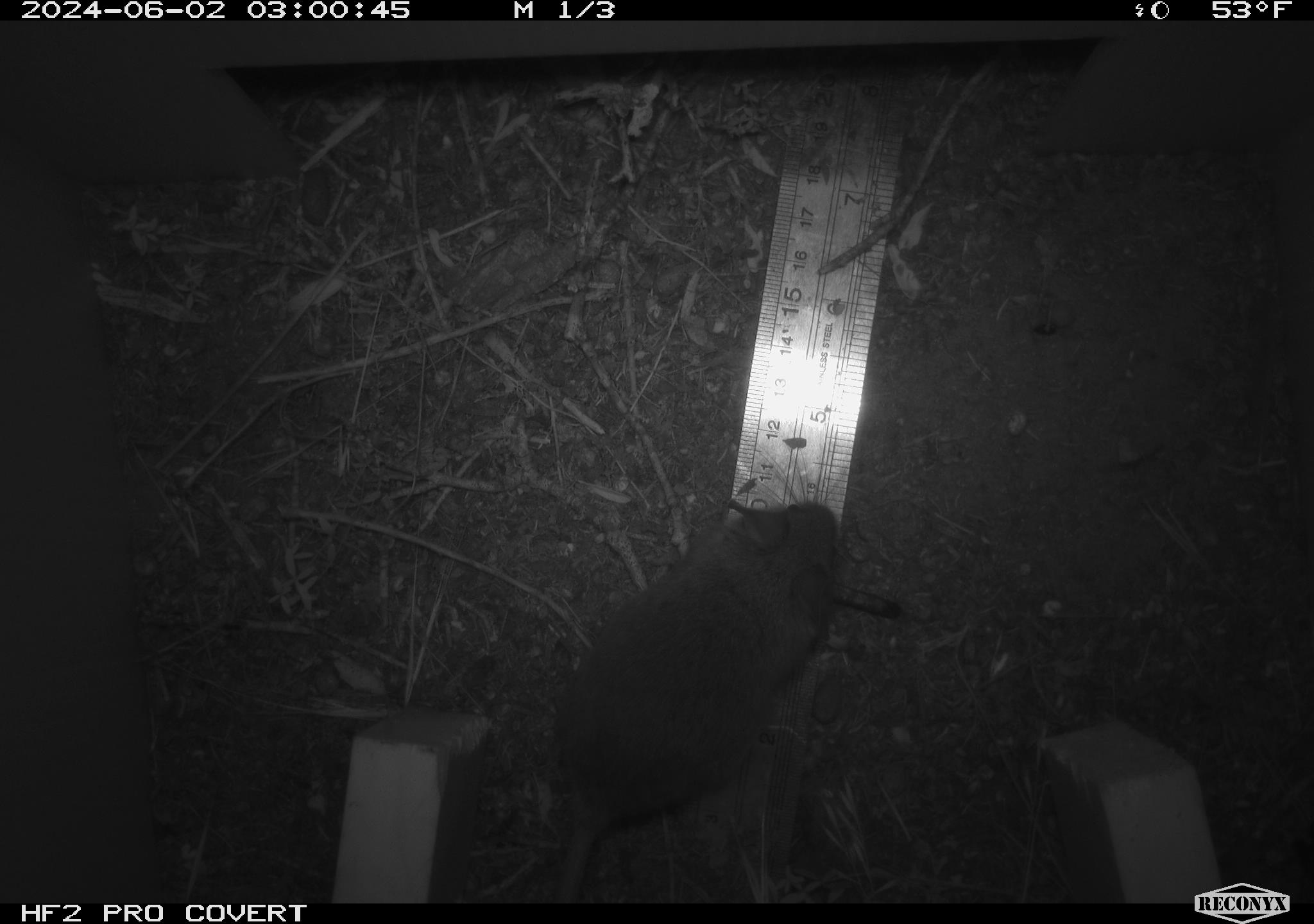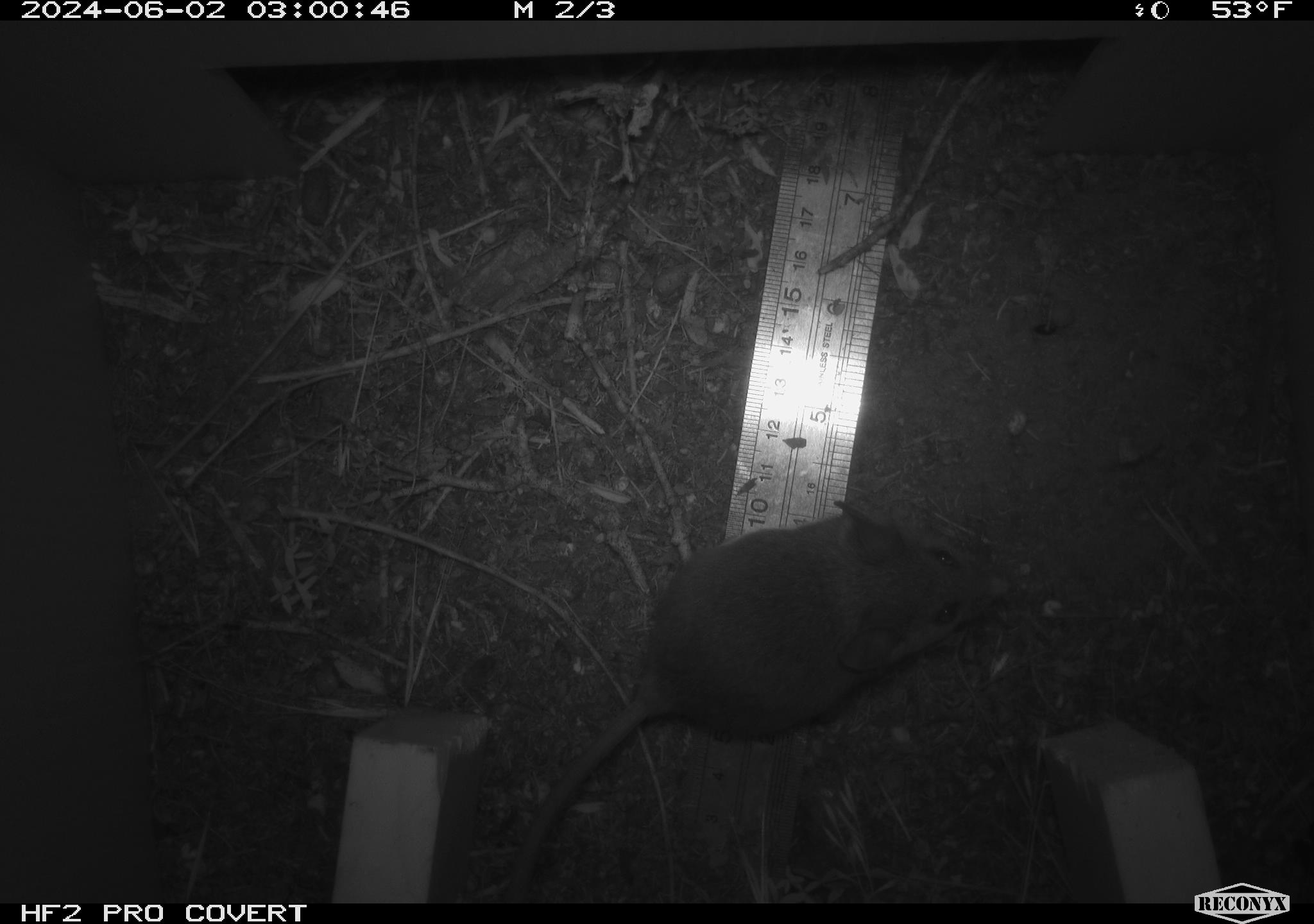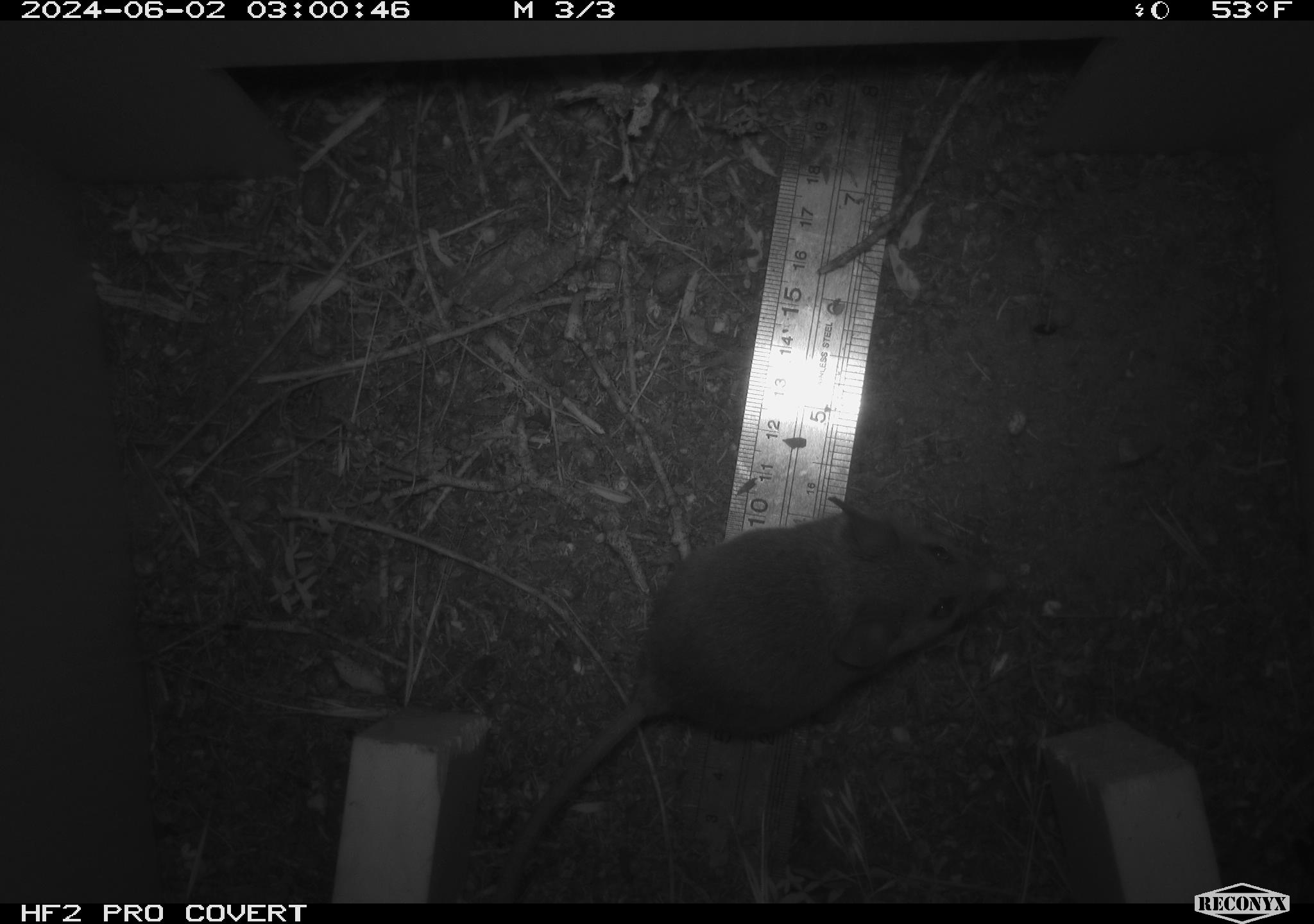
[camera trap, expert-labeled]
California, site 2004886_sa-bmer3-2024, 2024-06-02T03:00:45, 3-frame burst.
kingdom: Animalia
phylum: Chordata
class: Mammalia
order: Rodentia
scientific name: Rodentia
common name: mouse species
Mouse species (Rodentia).